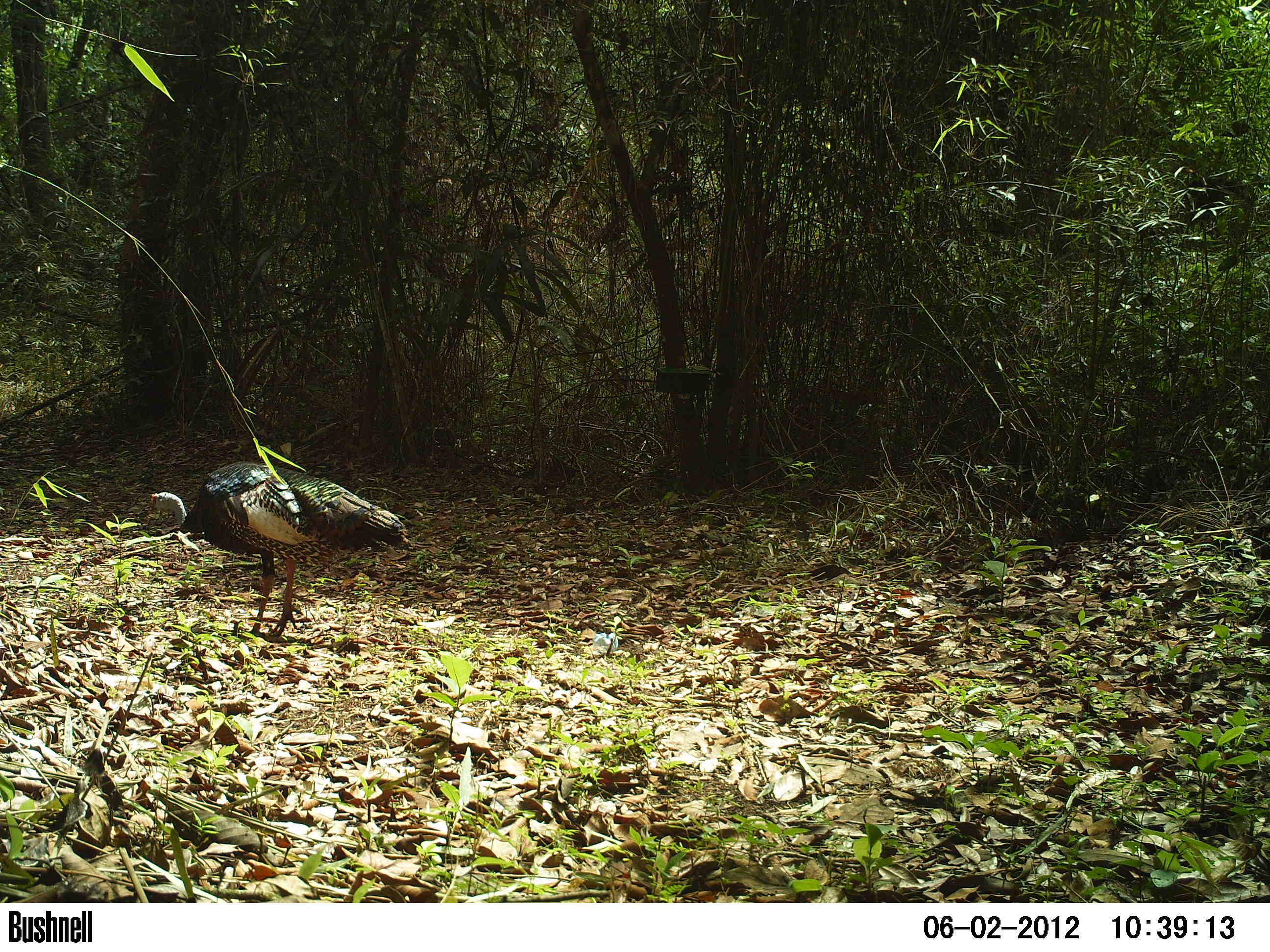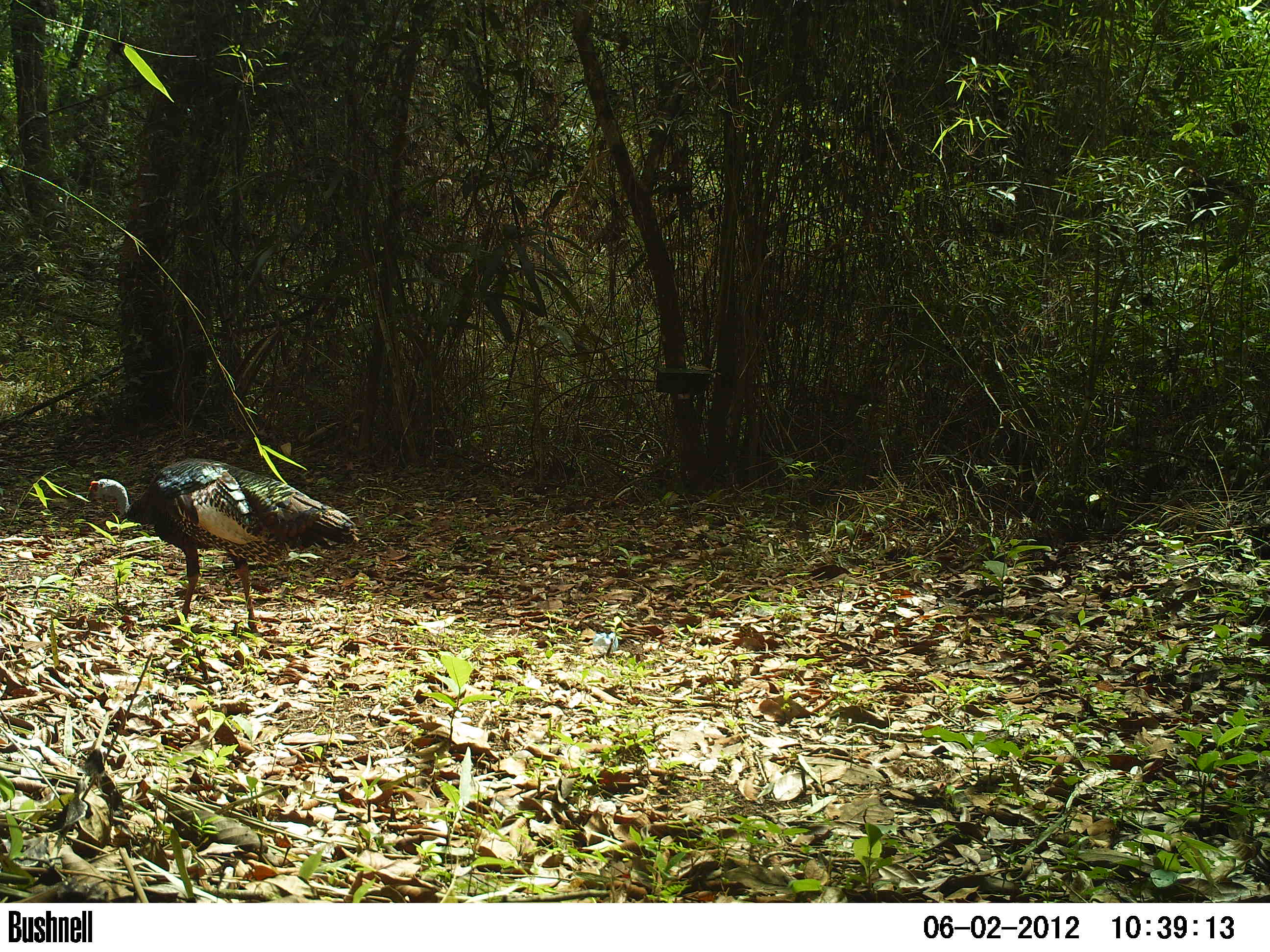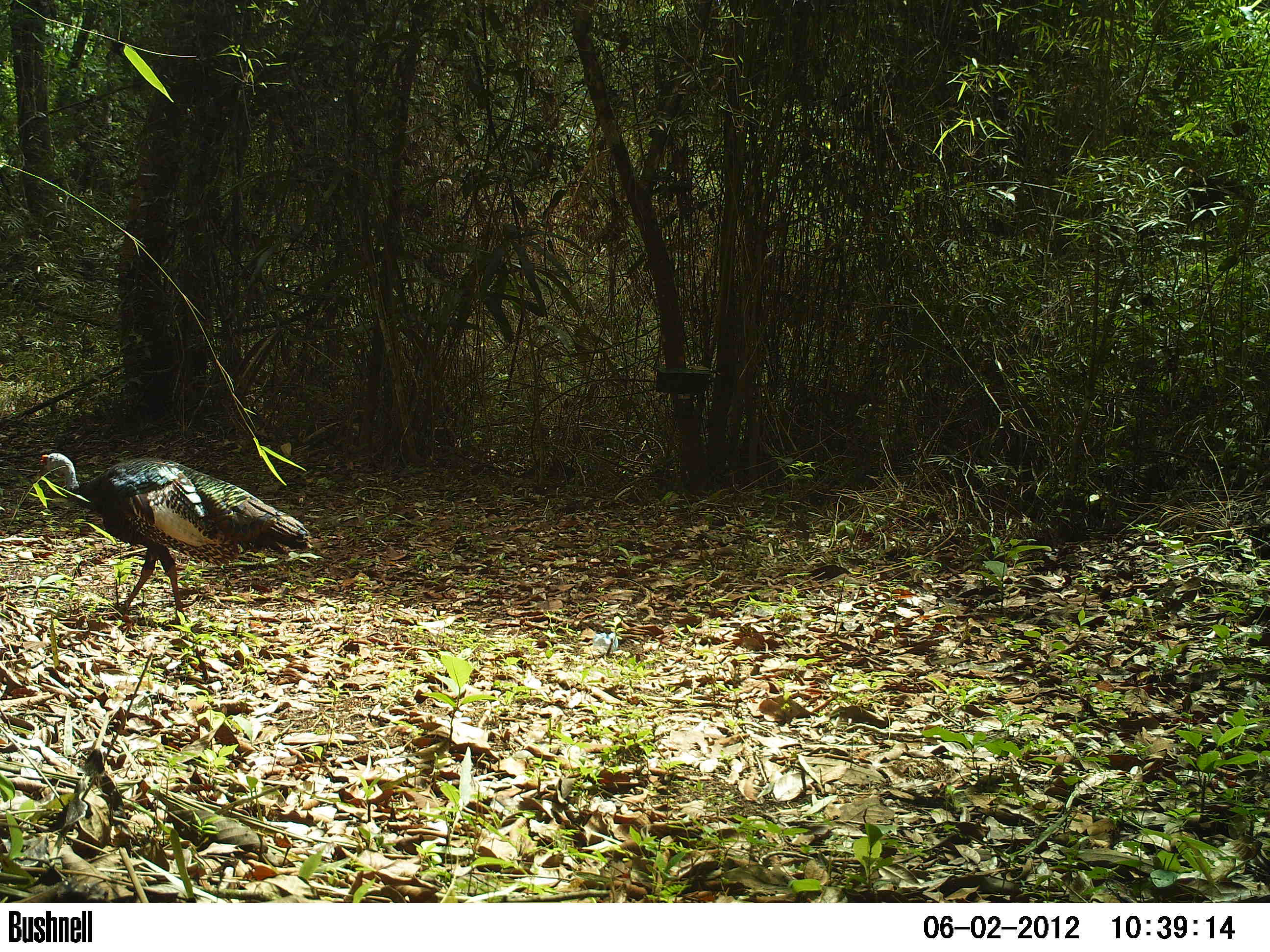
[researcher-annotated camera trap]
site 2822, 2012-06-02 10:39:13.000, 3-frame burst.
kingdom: Animalia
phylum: Chordata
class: Aves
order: Galliformes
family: Phasianidae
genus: Meleagris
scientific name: Meleagris ocellata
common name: ocellated turkey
Meleagris ocellata (ocellated turkey), count 1, age adult.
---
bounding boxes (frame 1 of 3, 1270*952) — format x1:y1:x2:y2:
meleagris ocellata: 146:460:411:639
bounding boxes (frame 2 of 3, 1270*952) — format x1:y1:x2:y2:
meleagris ocellata: 85:457:361:635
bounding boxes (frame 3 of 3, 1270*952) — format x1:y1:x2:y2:
meleagris ocellata: 37:452:314:624